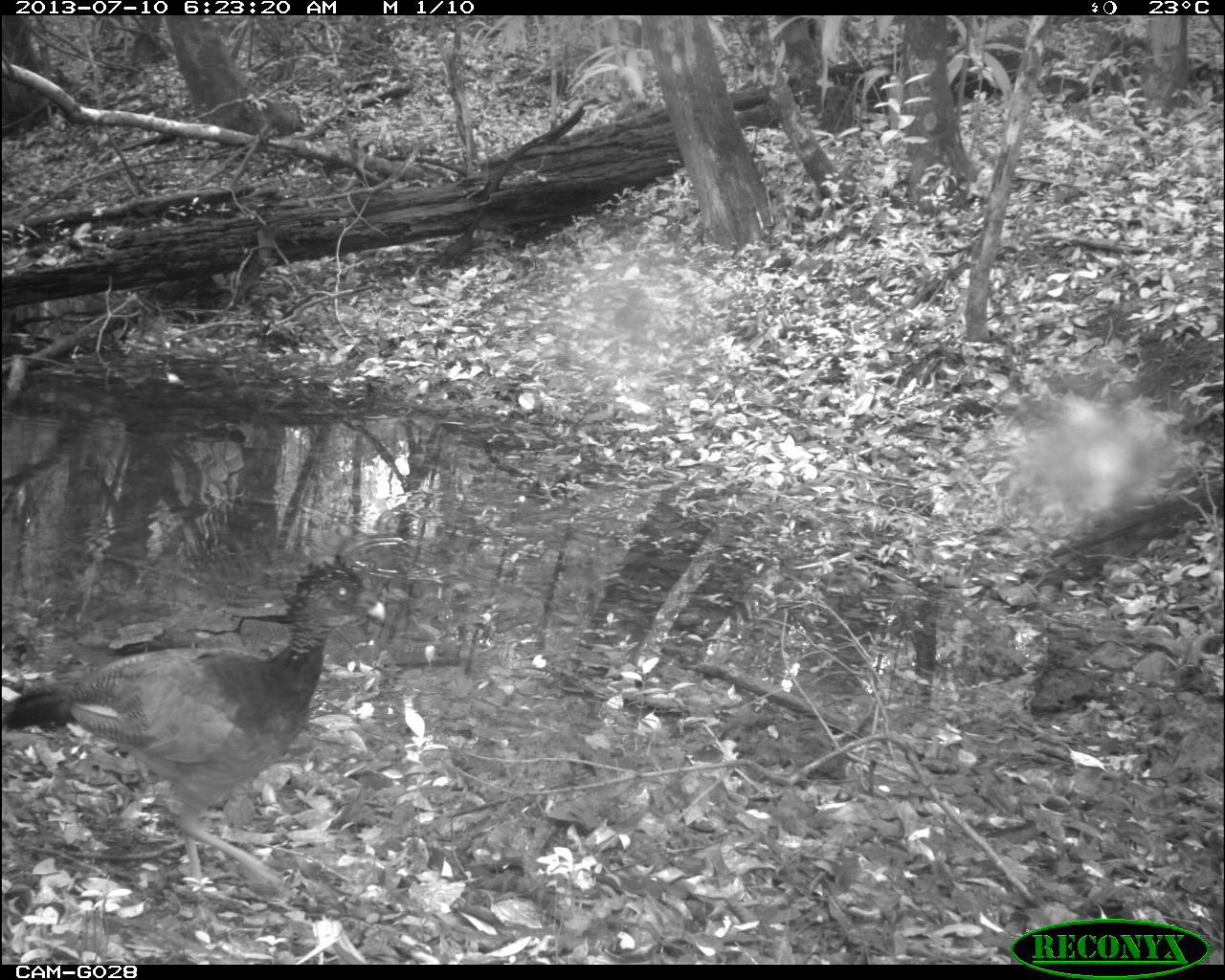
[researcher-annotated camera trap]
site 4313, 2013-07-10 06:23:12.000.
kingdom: Animalia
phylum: Chordata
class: Aves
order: Galliformes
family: Cracidae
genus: Crax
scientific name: Crax rubra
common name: great curassow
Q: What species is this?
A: Crax rubra (great curassow).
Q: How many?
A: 2.